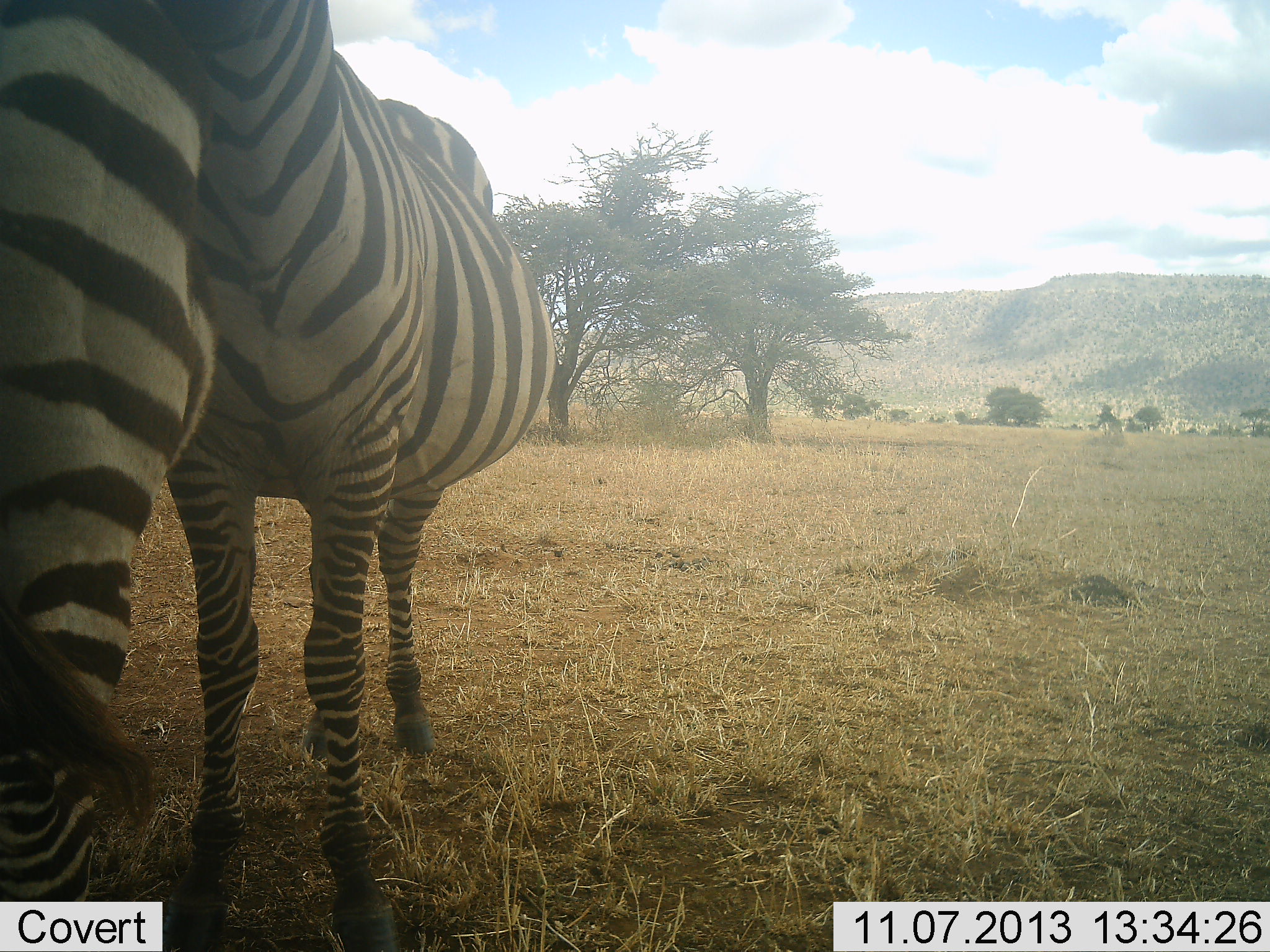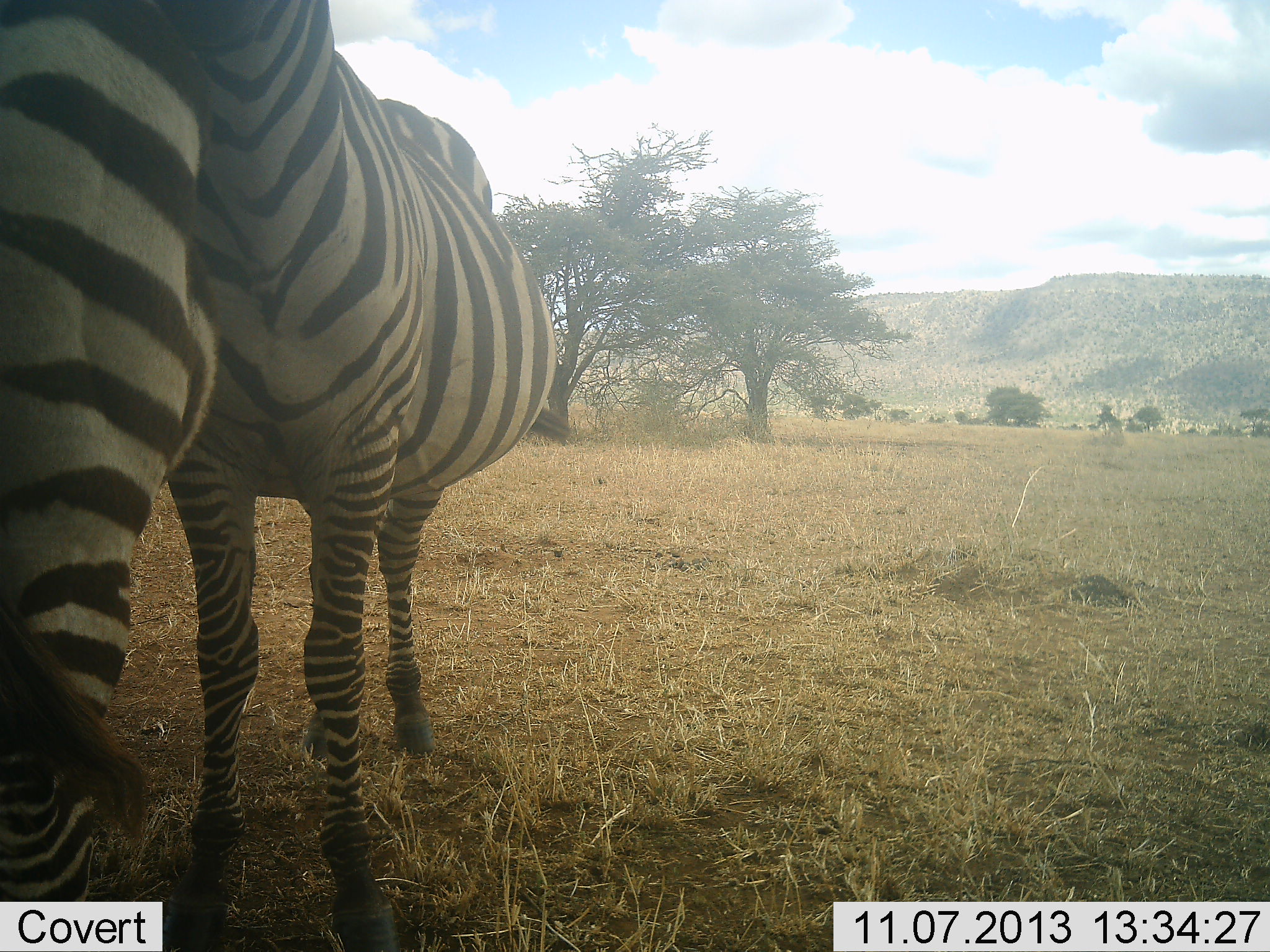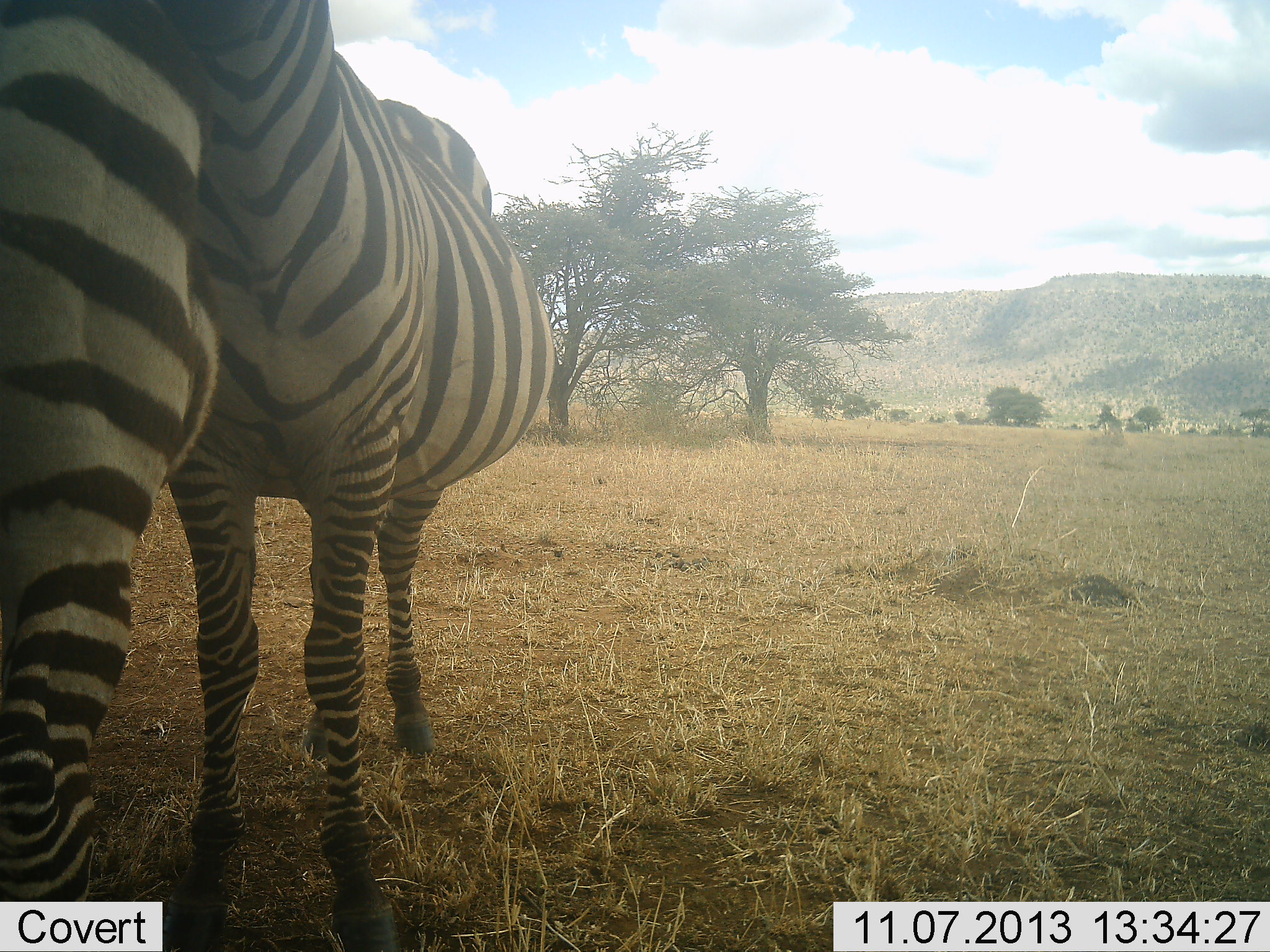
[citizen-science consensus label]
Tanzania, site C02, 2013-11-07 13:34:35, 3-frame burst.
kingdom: Animalia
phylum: Chordata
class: Mammalia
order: Perissodactyla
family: Equidae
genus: Equus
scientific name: Equus quagga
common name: plains zebra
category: zebra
Zebra (plains zebra) (Equus quagga), count 2. Behavior (volunteer vote fractions): standing 80%, resting 0%, moving 10%, interacting 10%. Young present (vote fraction): 0%. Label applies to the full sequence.